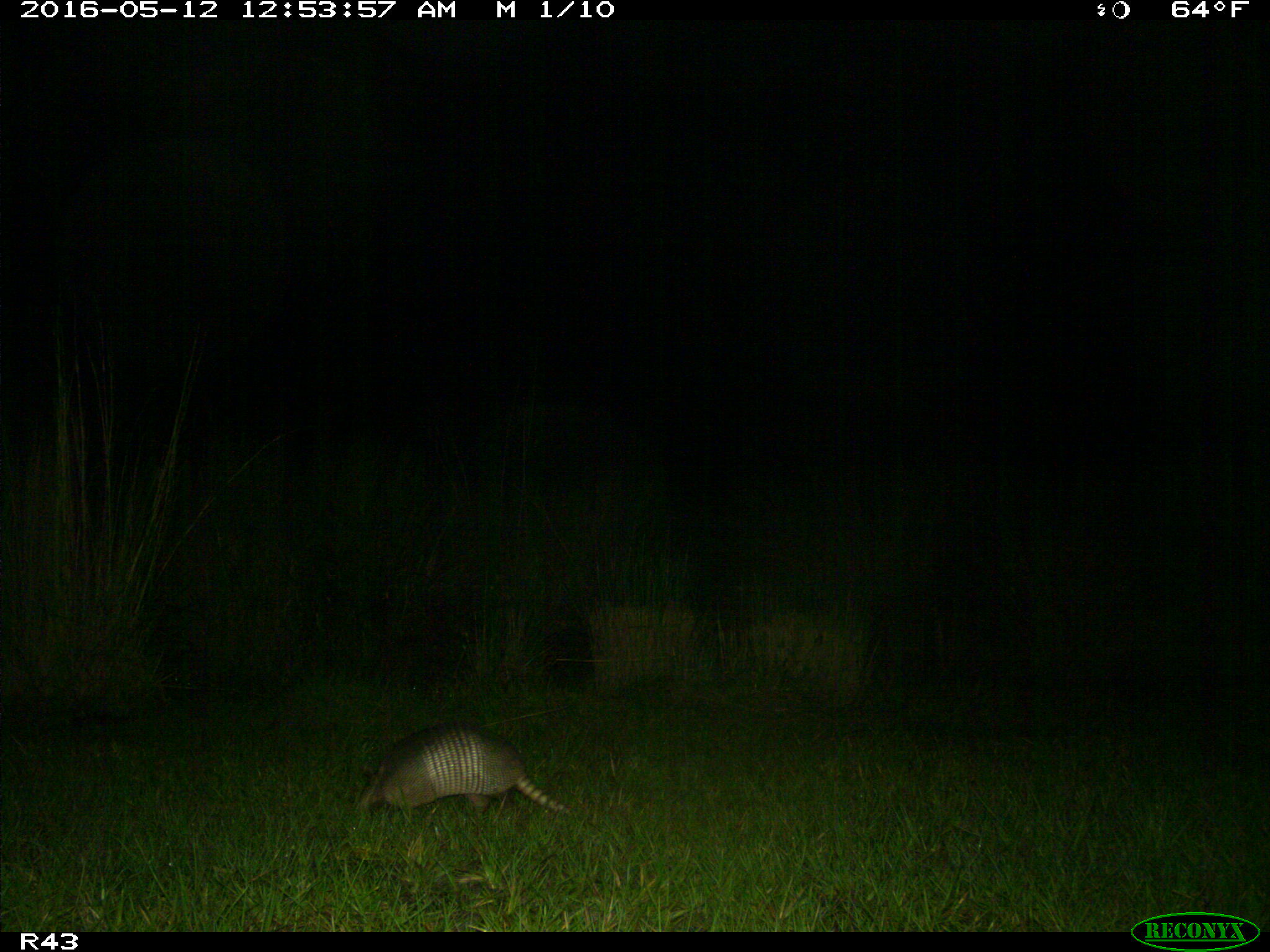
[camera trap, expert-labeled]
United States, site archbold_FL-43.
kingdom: Animalia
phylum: Chordata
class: Mammalia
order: Cingulata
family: Dasypodidae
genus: Dasypus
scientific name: Dasypus novemcinctus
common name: nine-banded armadillo